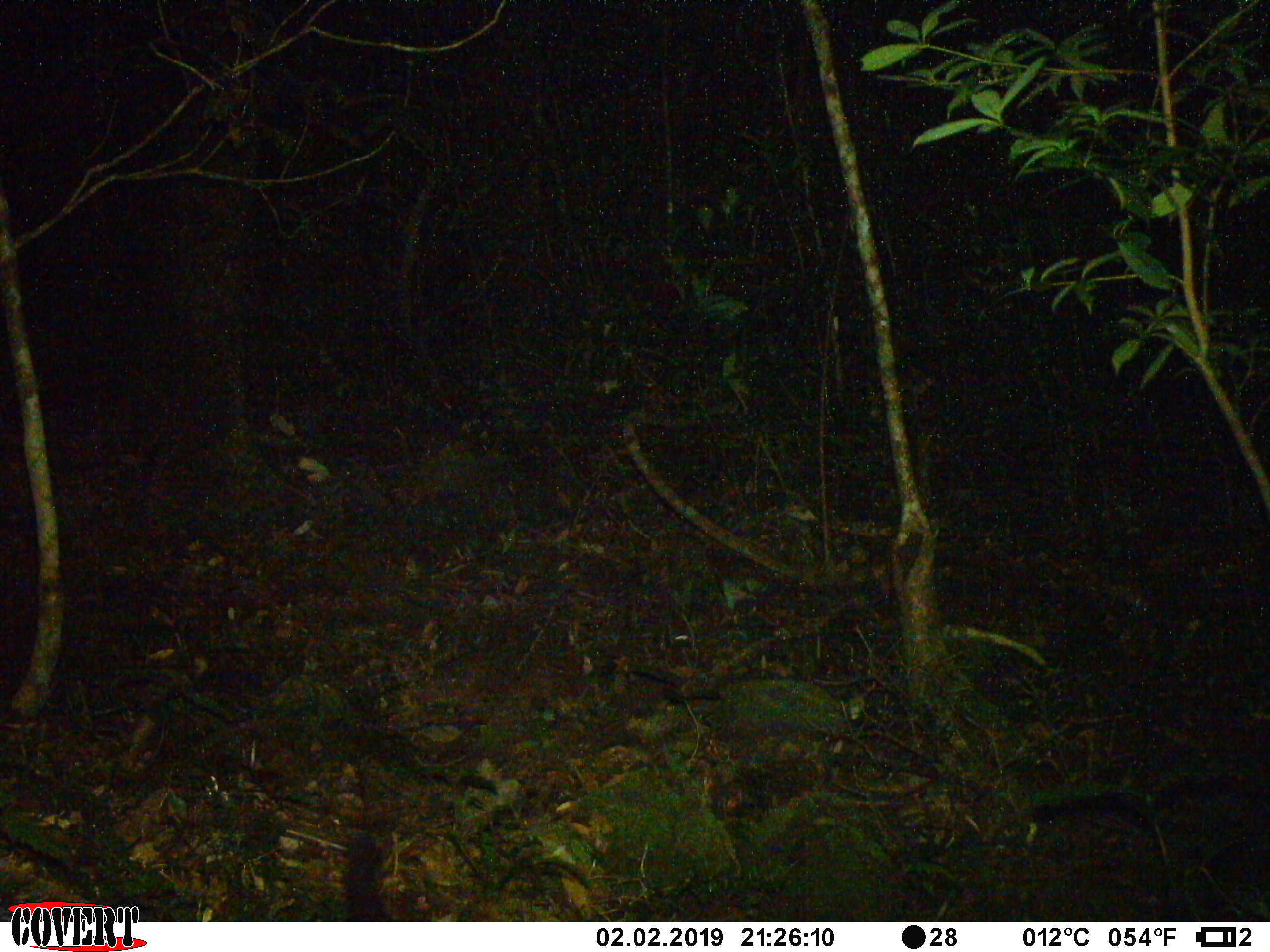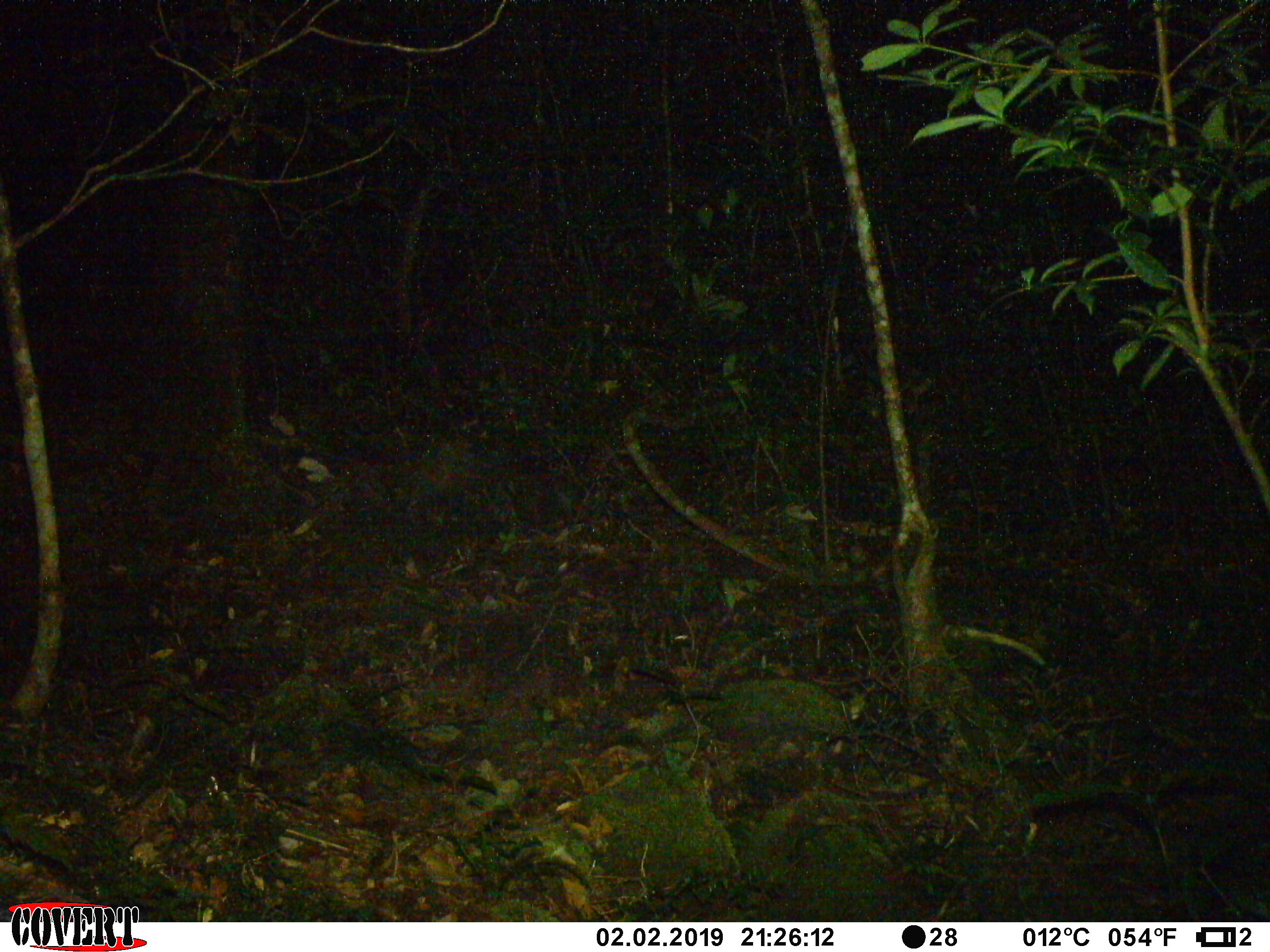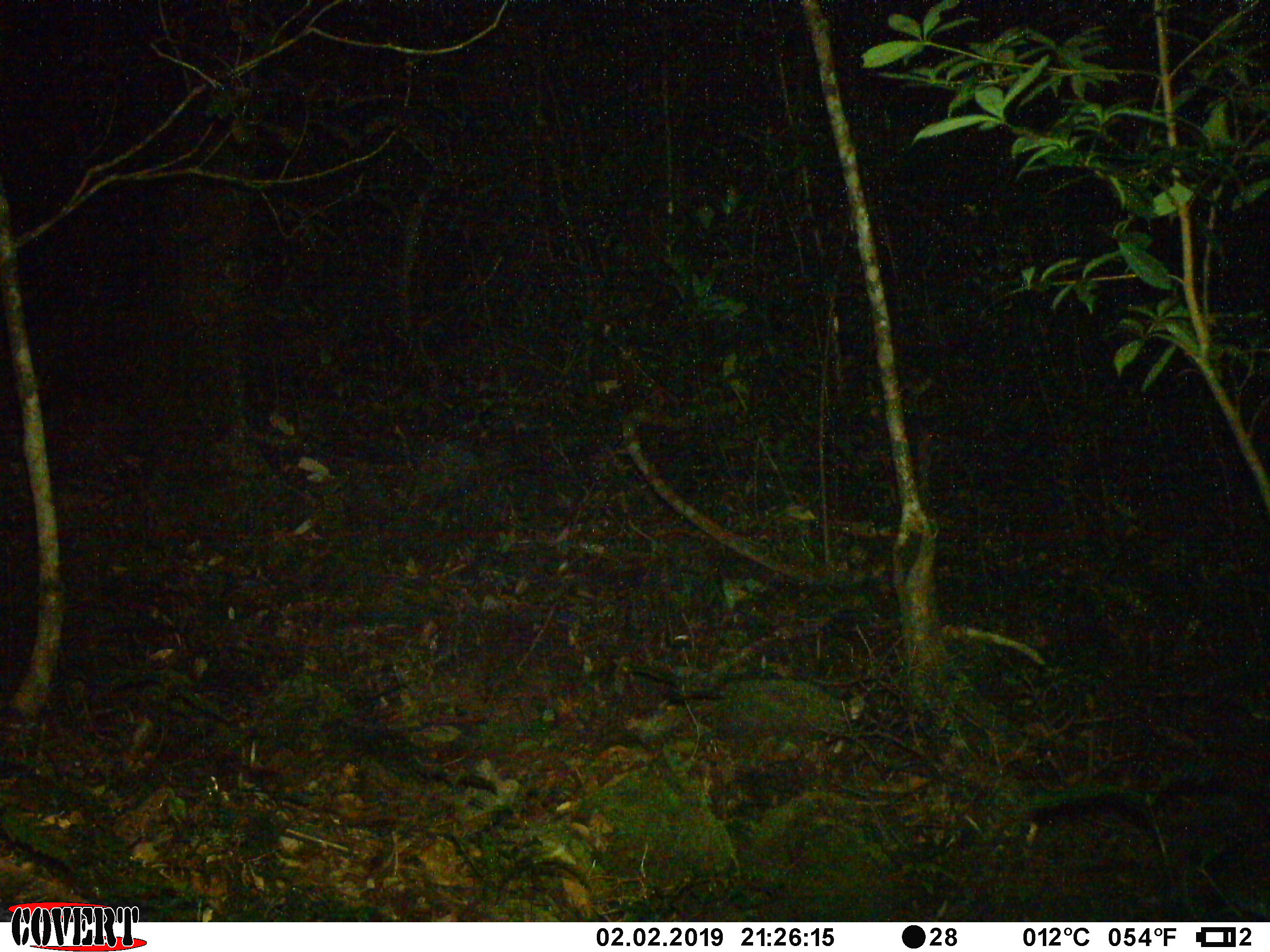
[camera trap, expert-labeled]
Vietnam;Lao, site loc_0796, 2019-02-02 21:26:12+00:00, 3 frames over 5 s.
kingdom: Animalia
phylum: Chordata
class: Mammalia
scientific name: Mammalia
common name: mammal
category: unidentified small mammal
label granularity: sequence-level